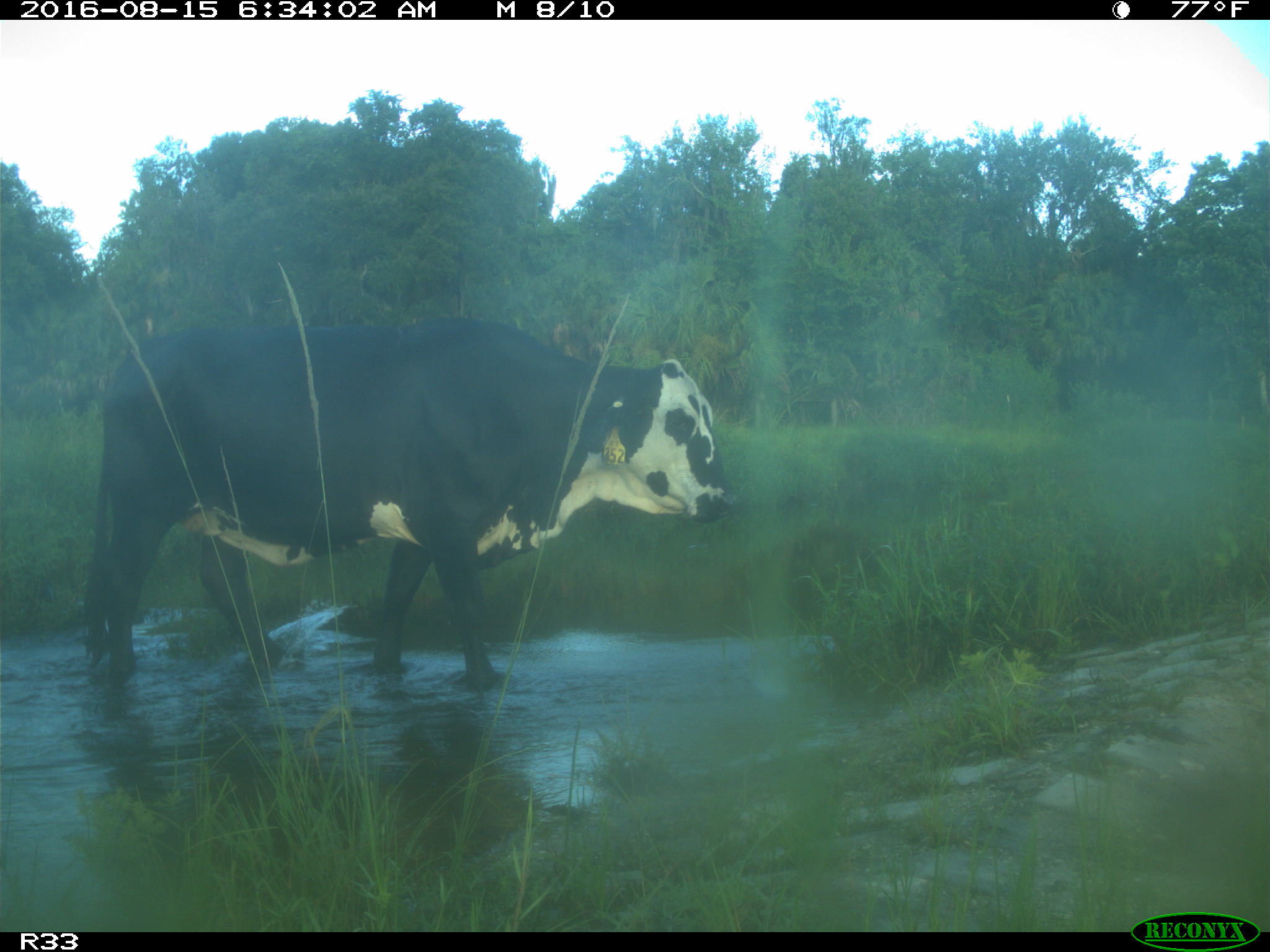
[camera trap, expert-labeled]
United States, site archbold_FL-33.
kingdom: Animalia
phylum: Chordata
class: Mammalia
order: Artiodactyla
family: Bovidae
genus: Bos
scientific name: Bos taurus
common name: domestic cow